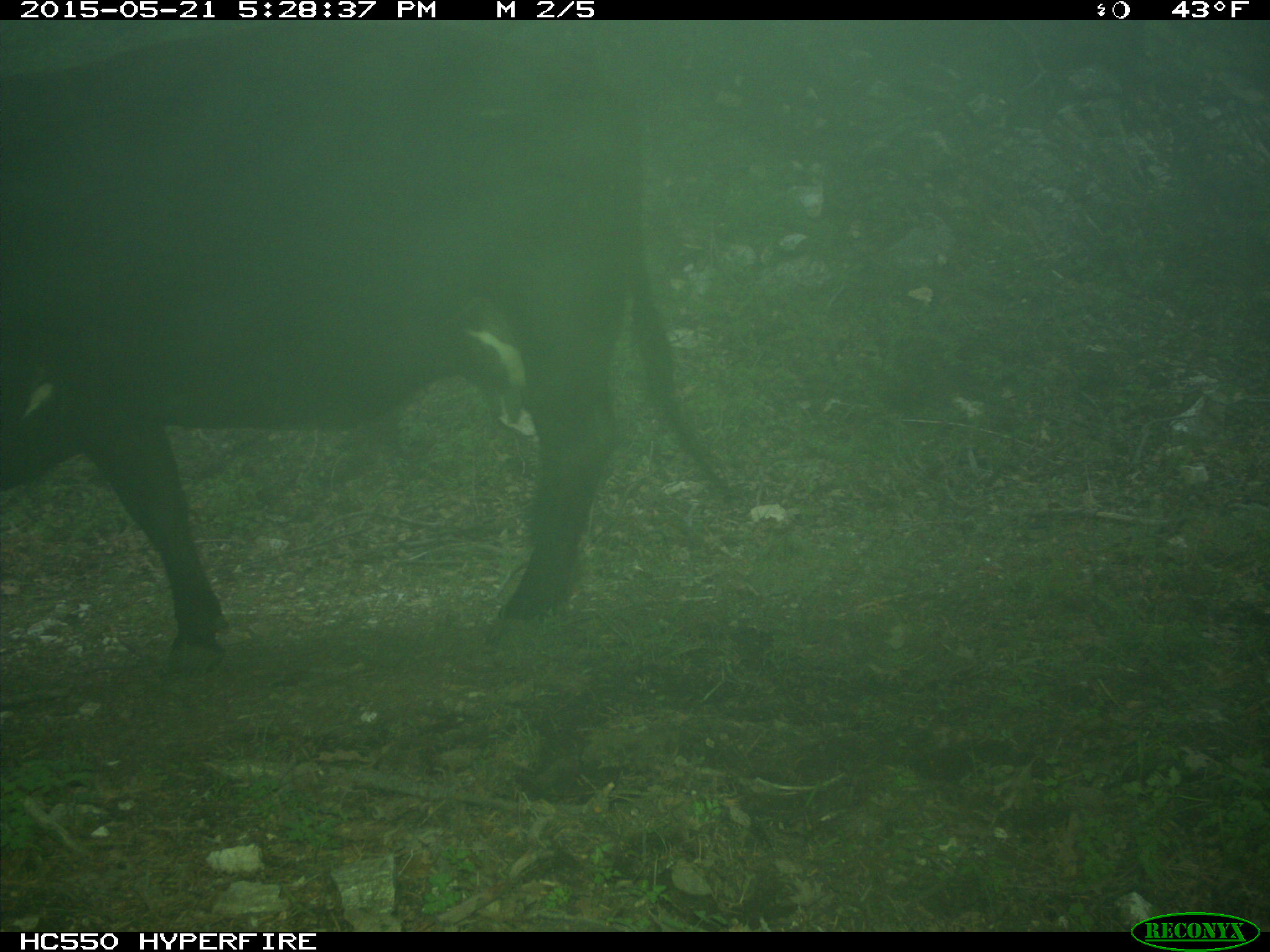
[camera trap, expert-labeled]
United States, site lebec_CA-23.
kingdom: Animalia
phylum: Chordata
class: Mammalia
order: Artiodactyla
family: Bovidae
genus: Bos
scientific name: Bos taurus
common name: domestic cow